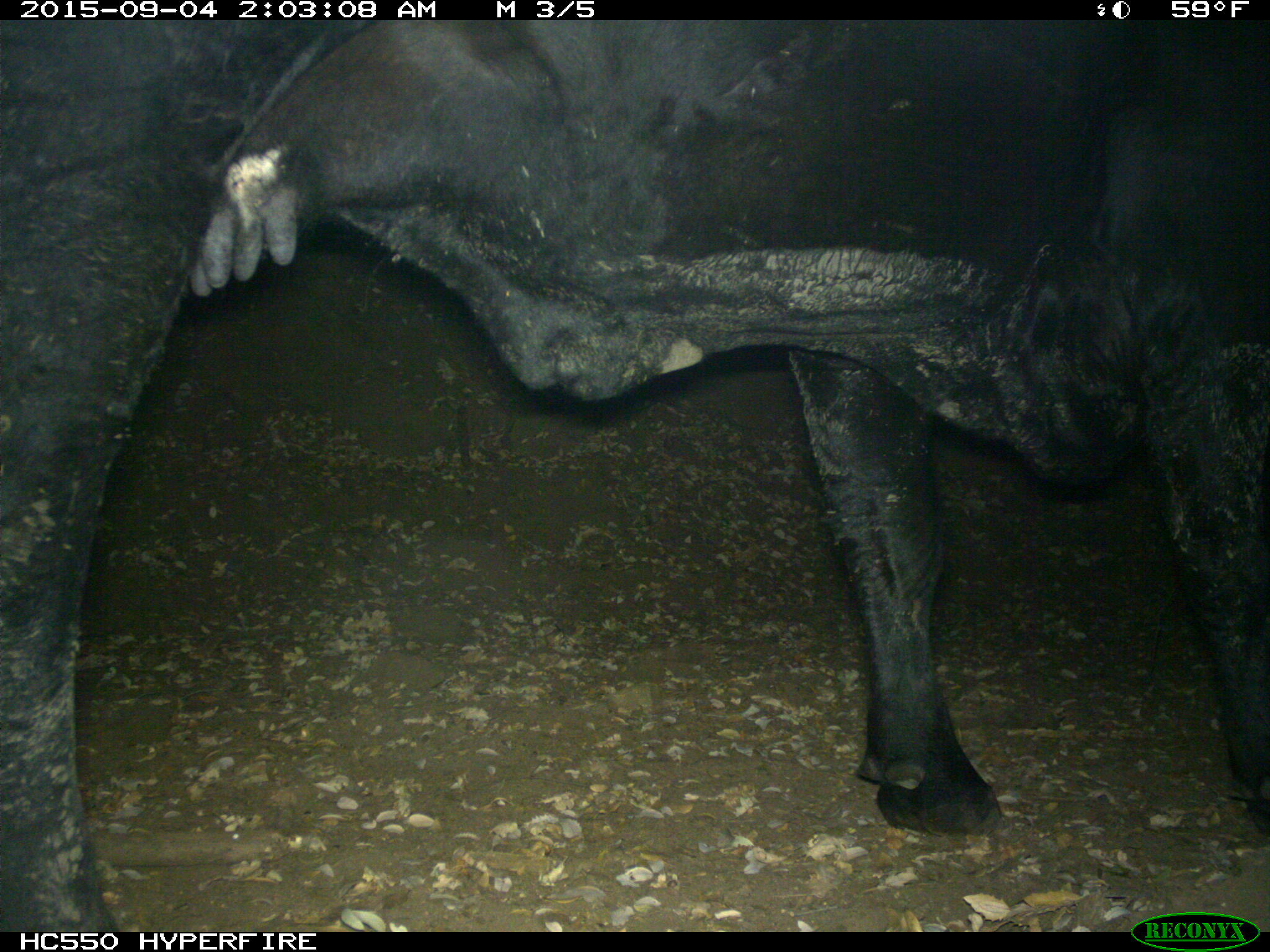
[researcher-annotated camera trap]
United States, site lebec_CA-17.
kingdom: Animalia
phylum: Chordata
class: Mammalia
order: Artiodactyla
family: Bovidae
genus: Bos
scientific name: Bos taurus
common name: domestic cow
Bos taurus (domestic cow).